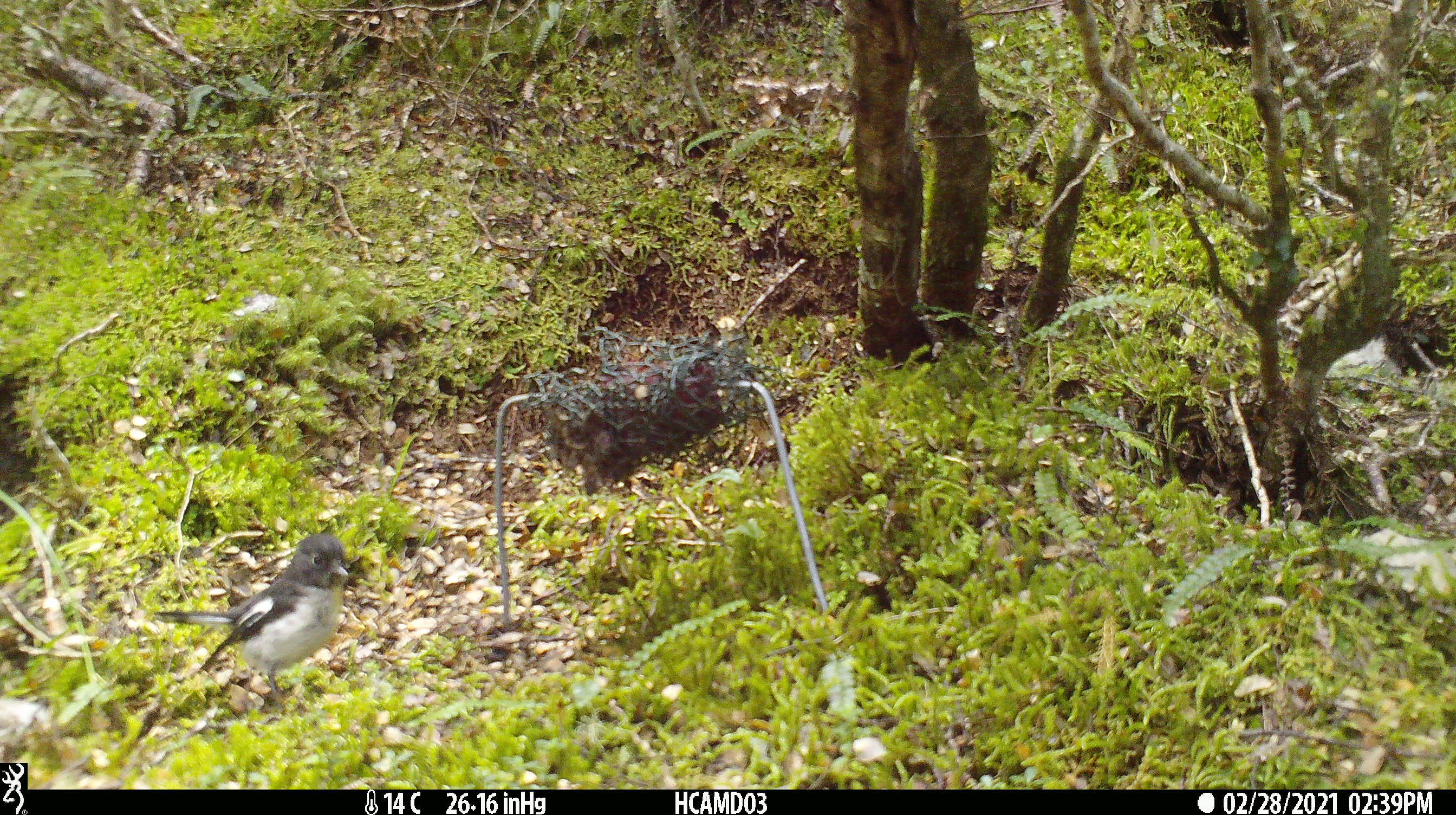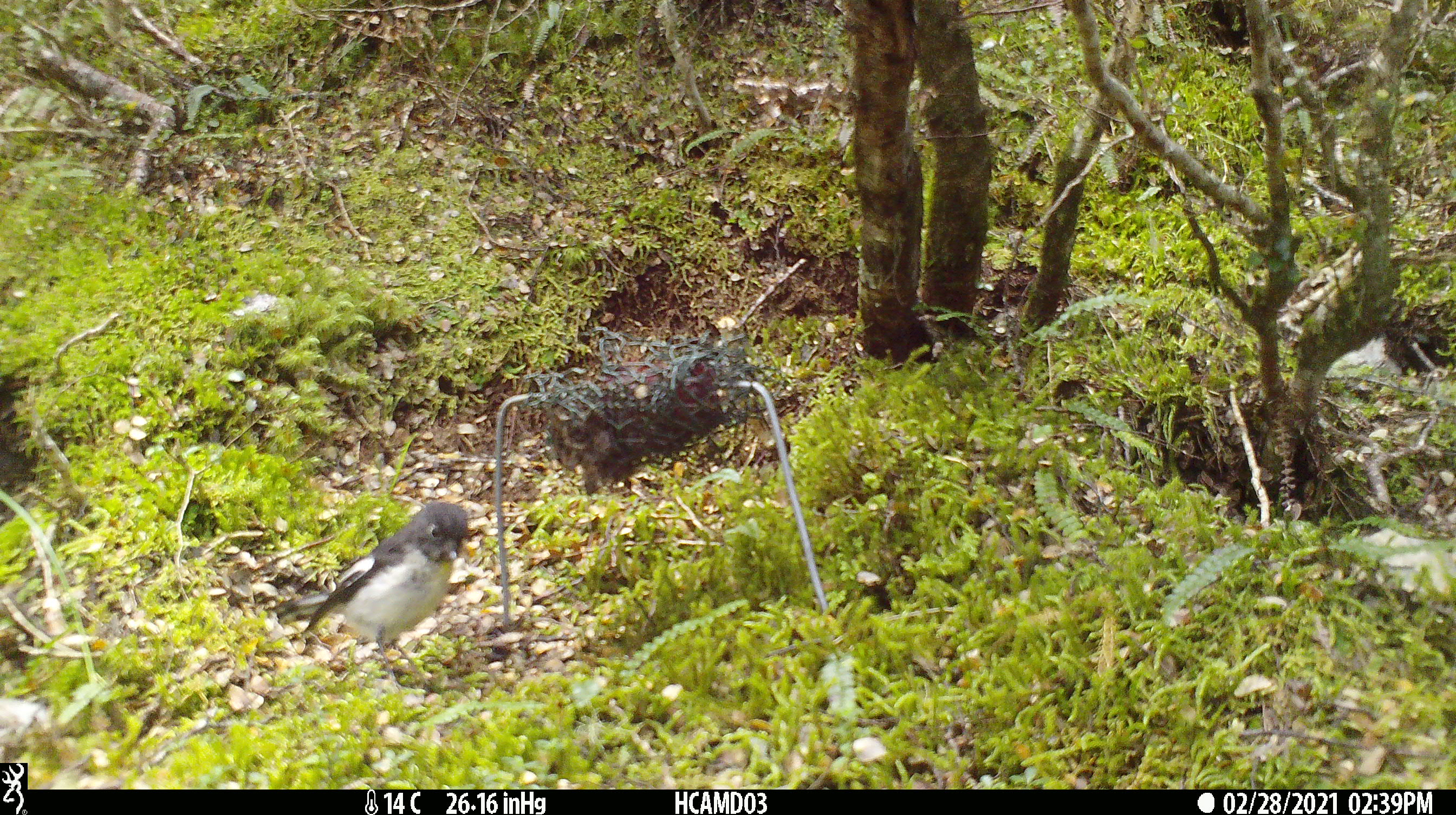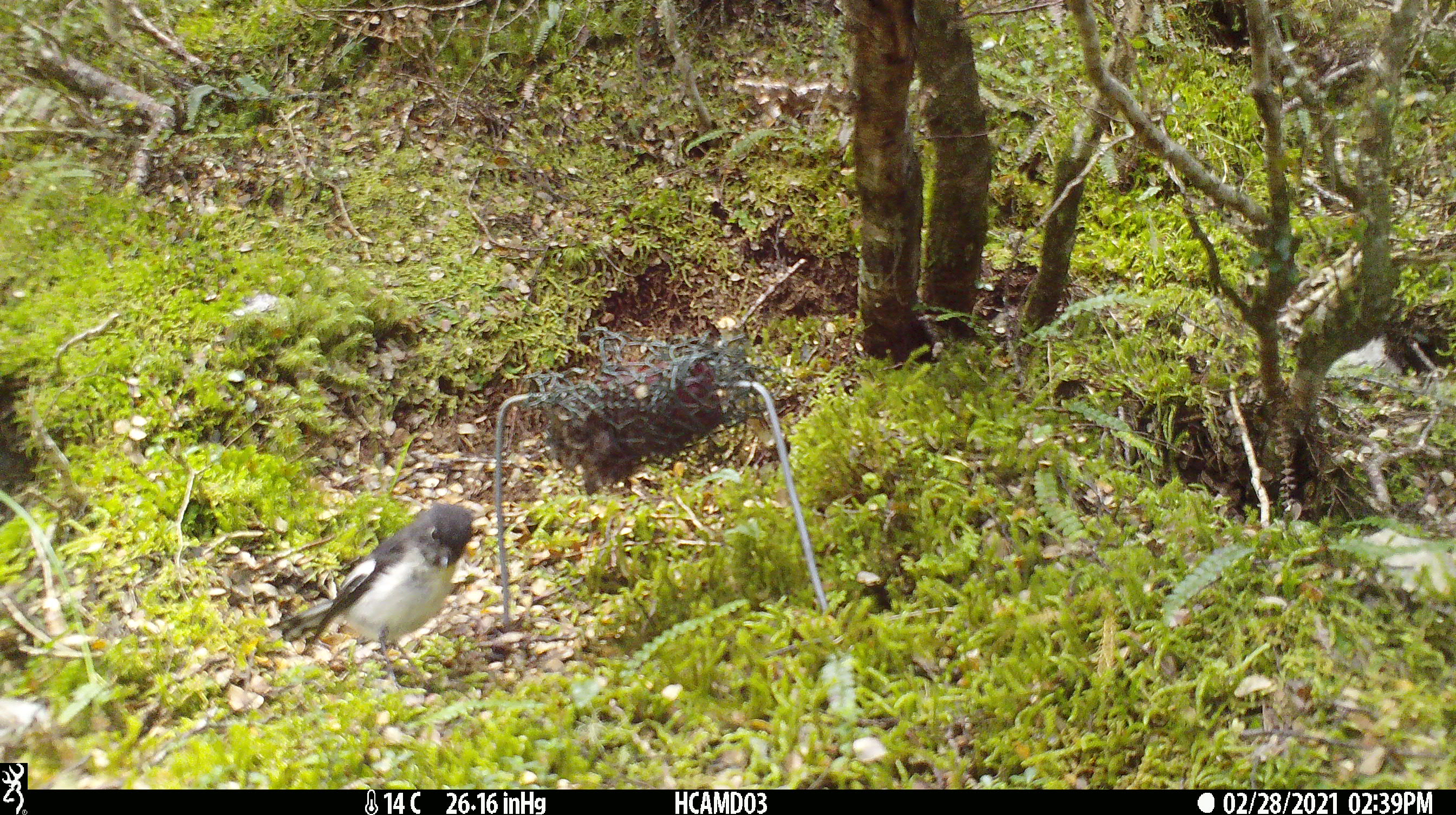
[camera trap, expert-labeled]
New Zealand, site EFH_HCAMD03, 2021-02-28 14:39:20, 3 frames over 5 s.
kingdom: Animalia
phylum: Chordata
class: Aves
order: Passeriformes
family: Petroicidae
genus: Petroica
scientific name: Petroica macrocephala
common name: tomtit